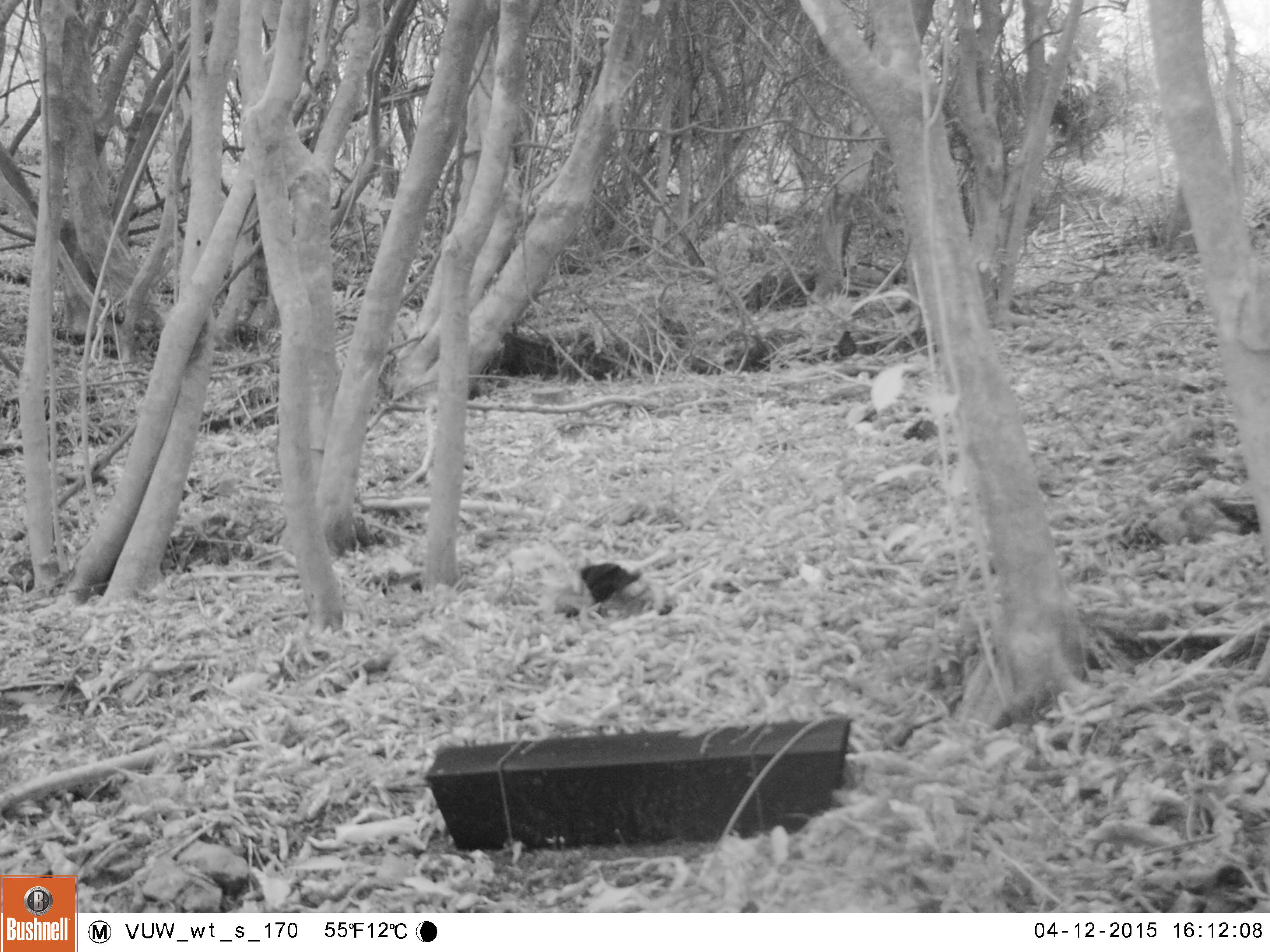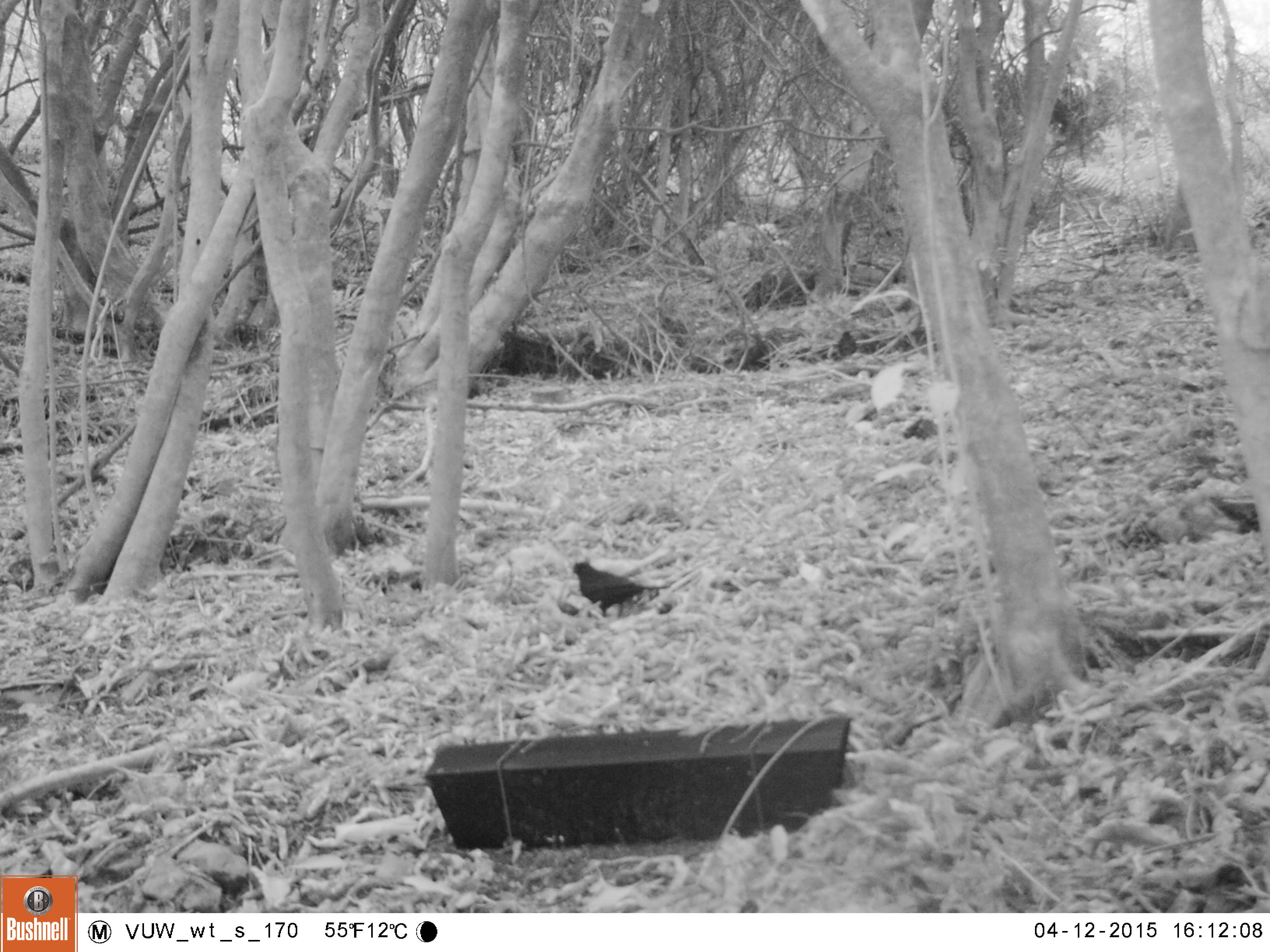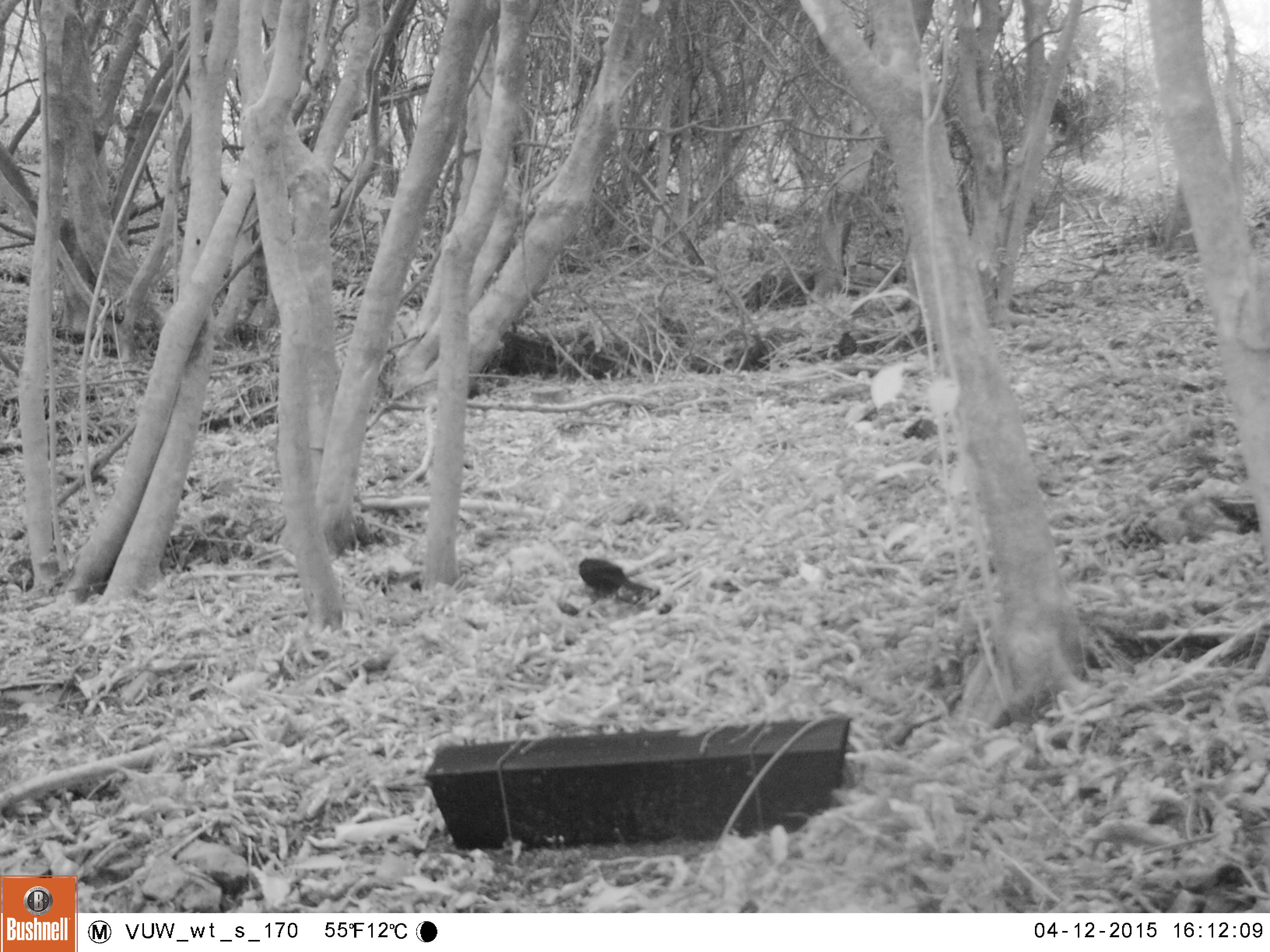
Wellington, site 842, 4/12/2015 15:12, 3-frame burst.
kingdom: Animalia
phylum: Chordata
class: Aves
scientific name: Aves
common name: bird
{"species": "bird (Aves)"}